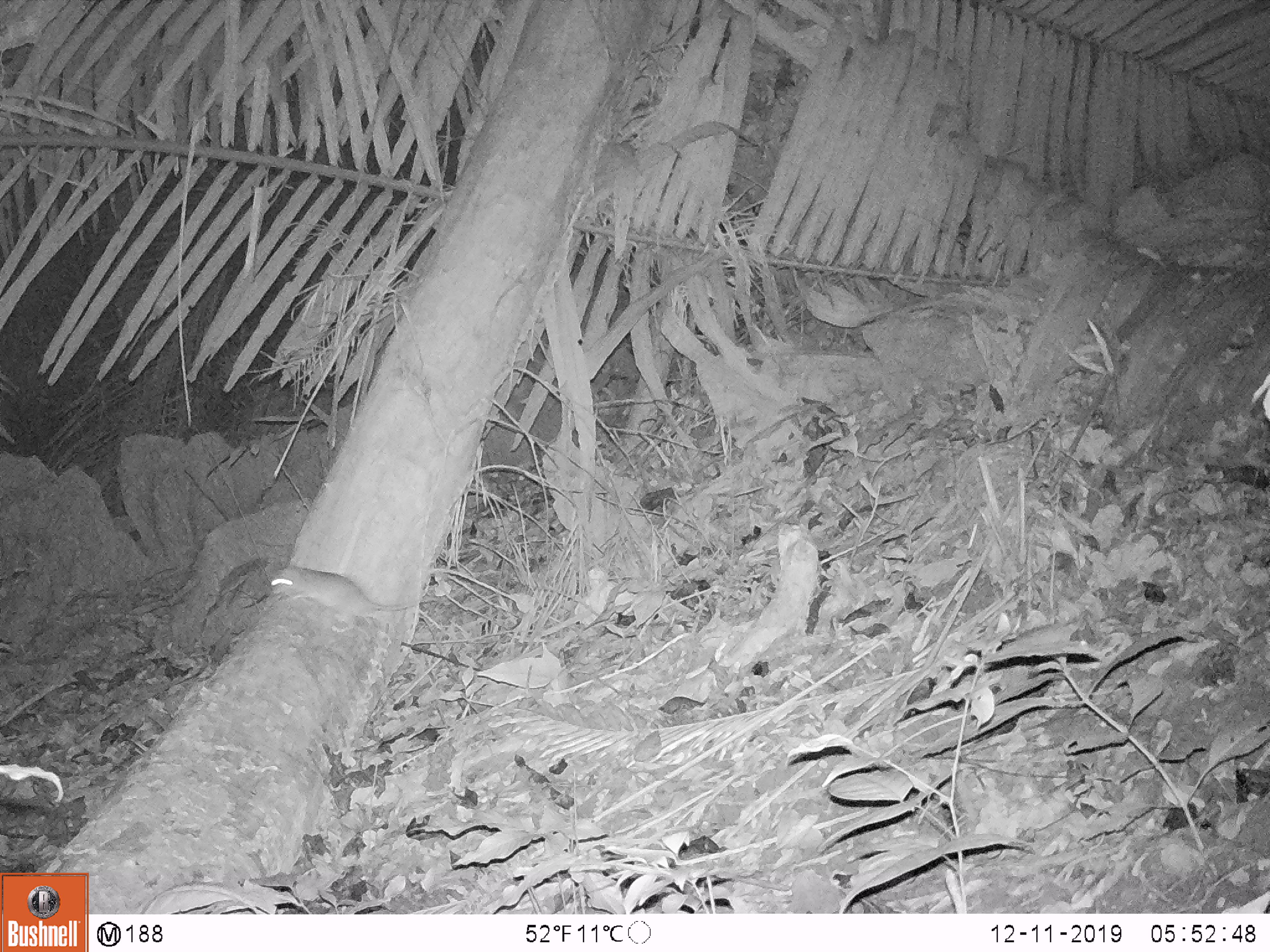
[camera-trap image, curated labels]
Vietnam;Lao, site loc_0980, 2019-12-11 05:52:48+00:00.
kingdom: Animalia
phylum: Chordata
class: Mammalia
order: Rodentia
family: Muridae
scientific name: Muridae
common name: old-world mice and rats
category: unidentified murid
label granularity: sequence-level